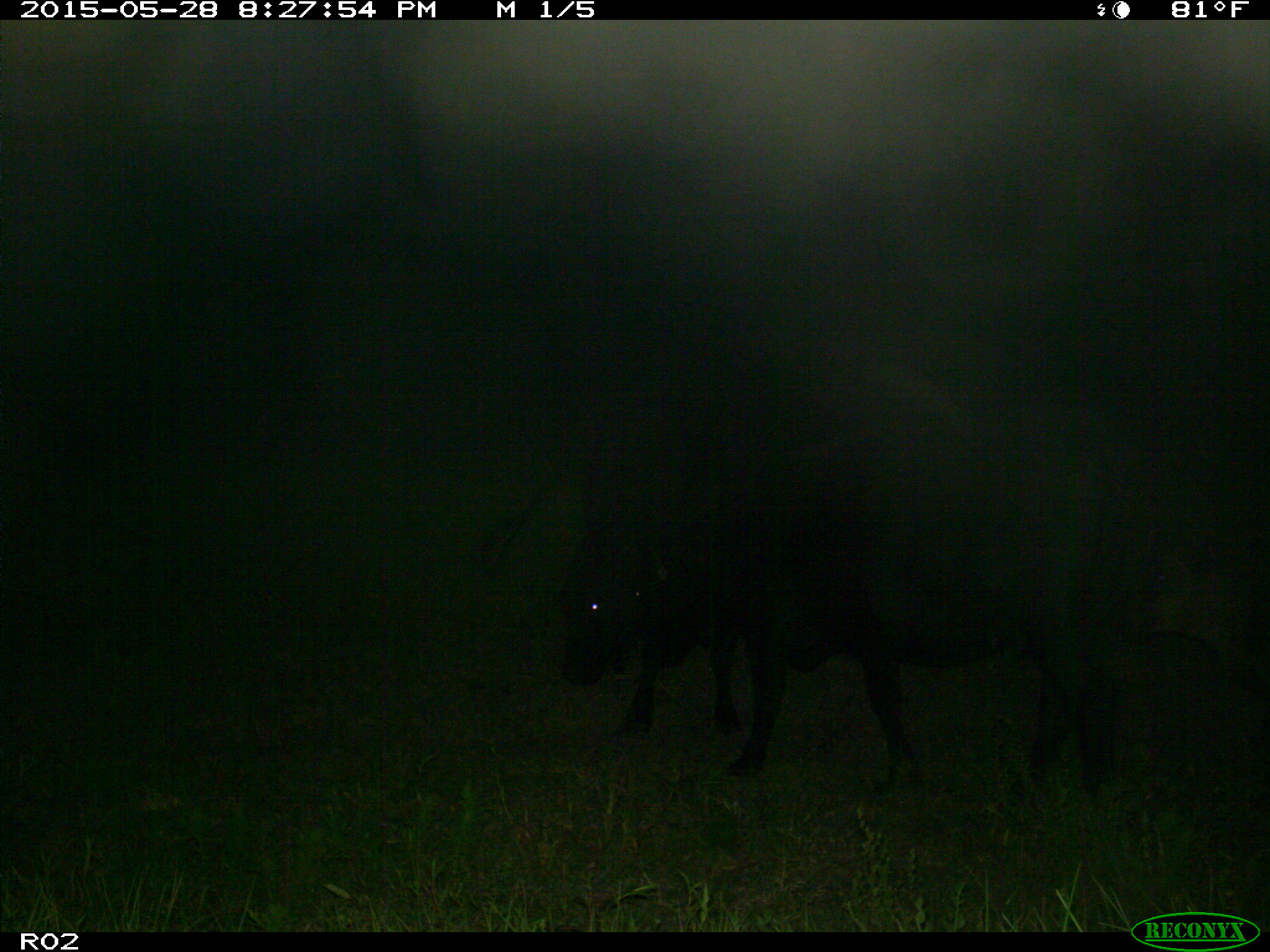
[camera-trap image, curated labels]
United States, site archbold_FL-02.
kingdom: Animalia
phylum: Chordata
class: Mammalia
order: Artiodactyla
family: Bovidae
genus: Bos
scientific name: Bos taurus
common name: domestic cow